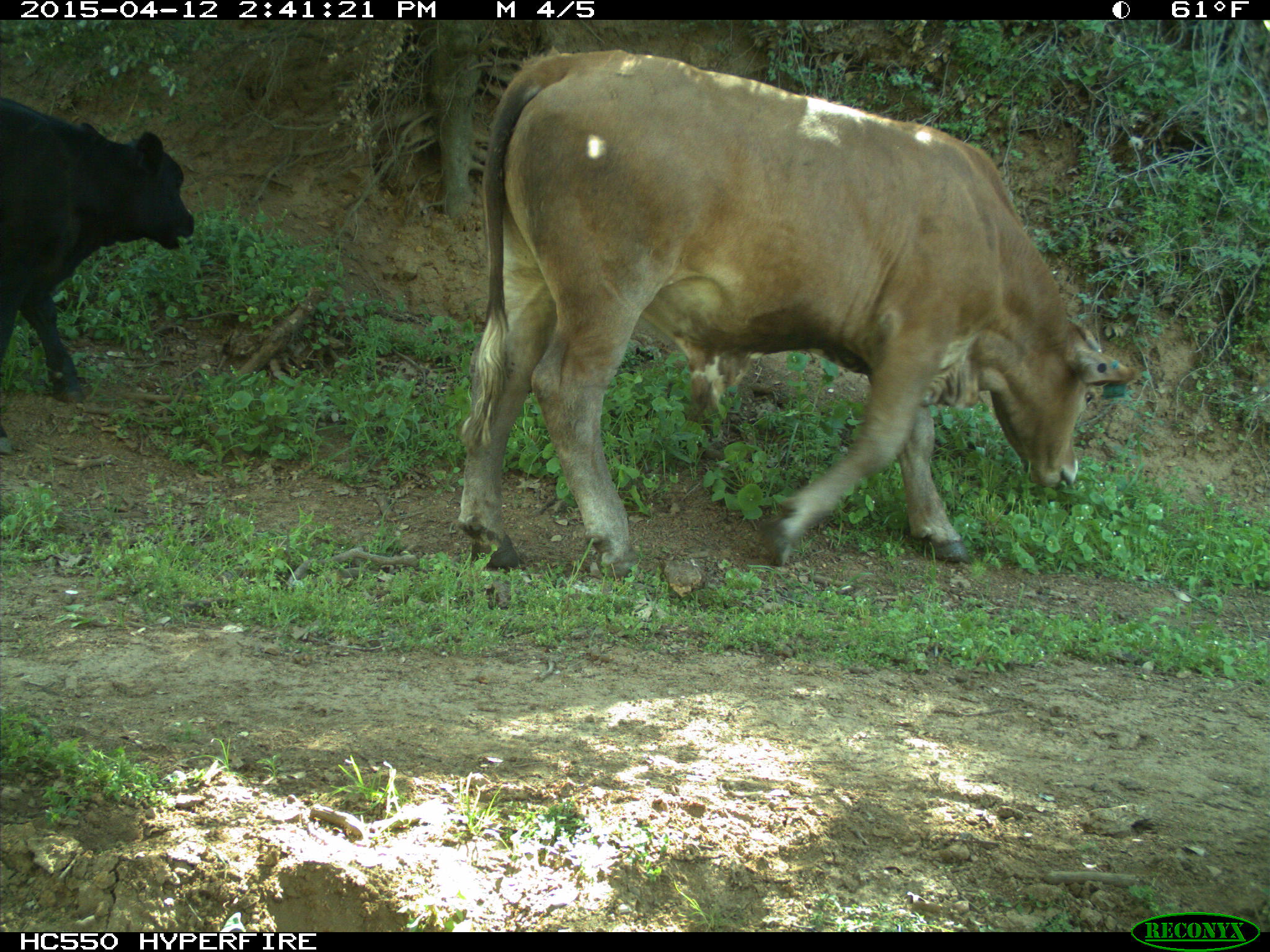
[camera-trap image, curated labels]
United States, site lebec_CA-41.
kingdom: Animalia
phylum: Chordata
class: Mammalia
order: Artiodactyla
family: Bovidae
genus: Bos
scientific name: Bos taurus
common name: domestic cow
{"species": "Bos taurus (domestic cow)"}